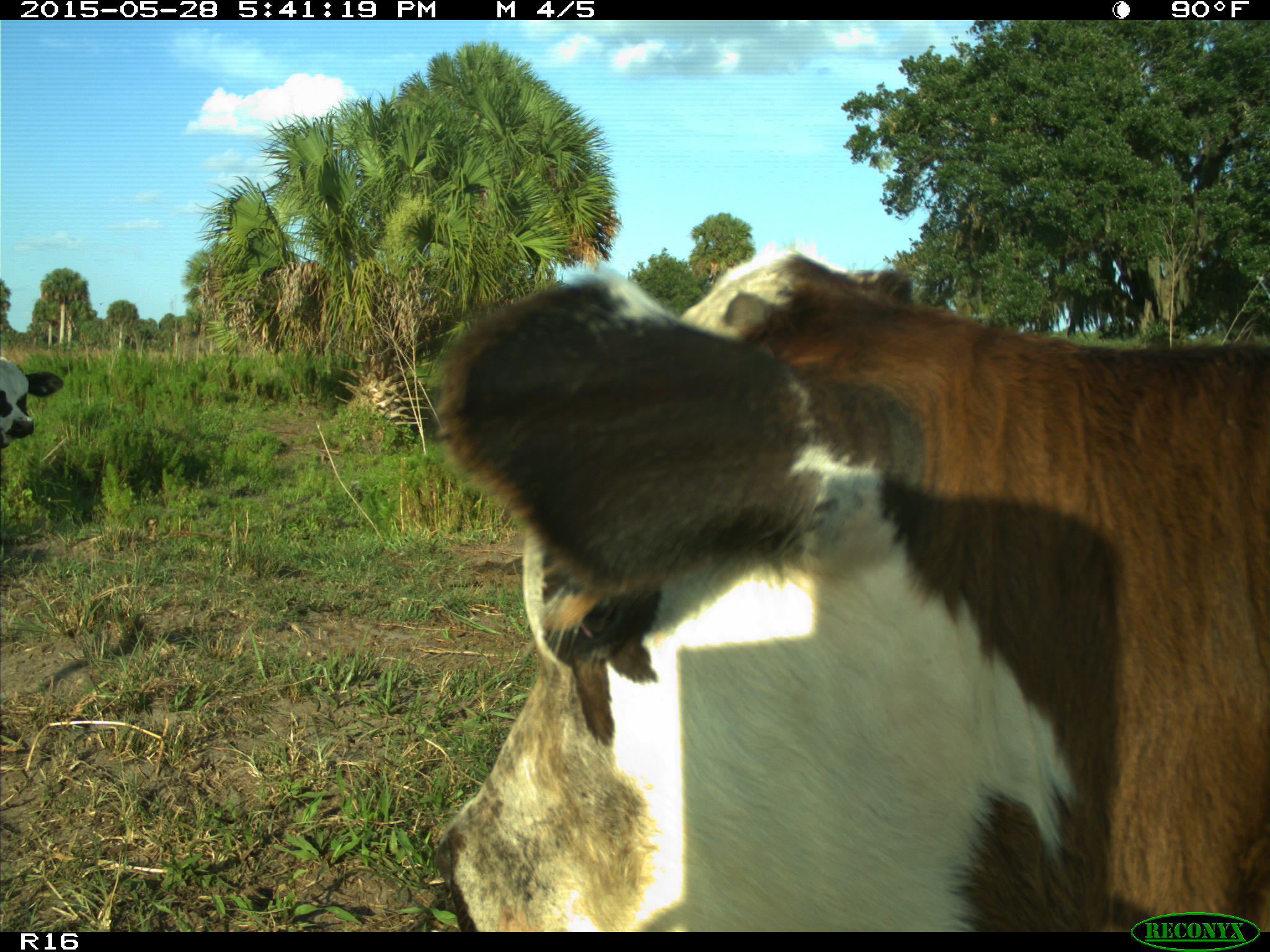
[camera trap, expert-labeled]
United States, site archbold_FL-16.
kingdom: Animalia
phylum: Chordata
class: Mammalia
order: Artiodactyla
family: Bovidae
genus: Bos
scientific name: Bos taurus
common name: domestic cow